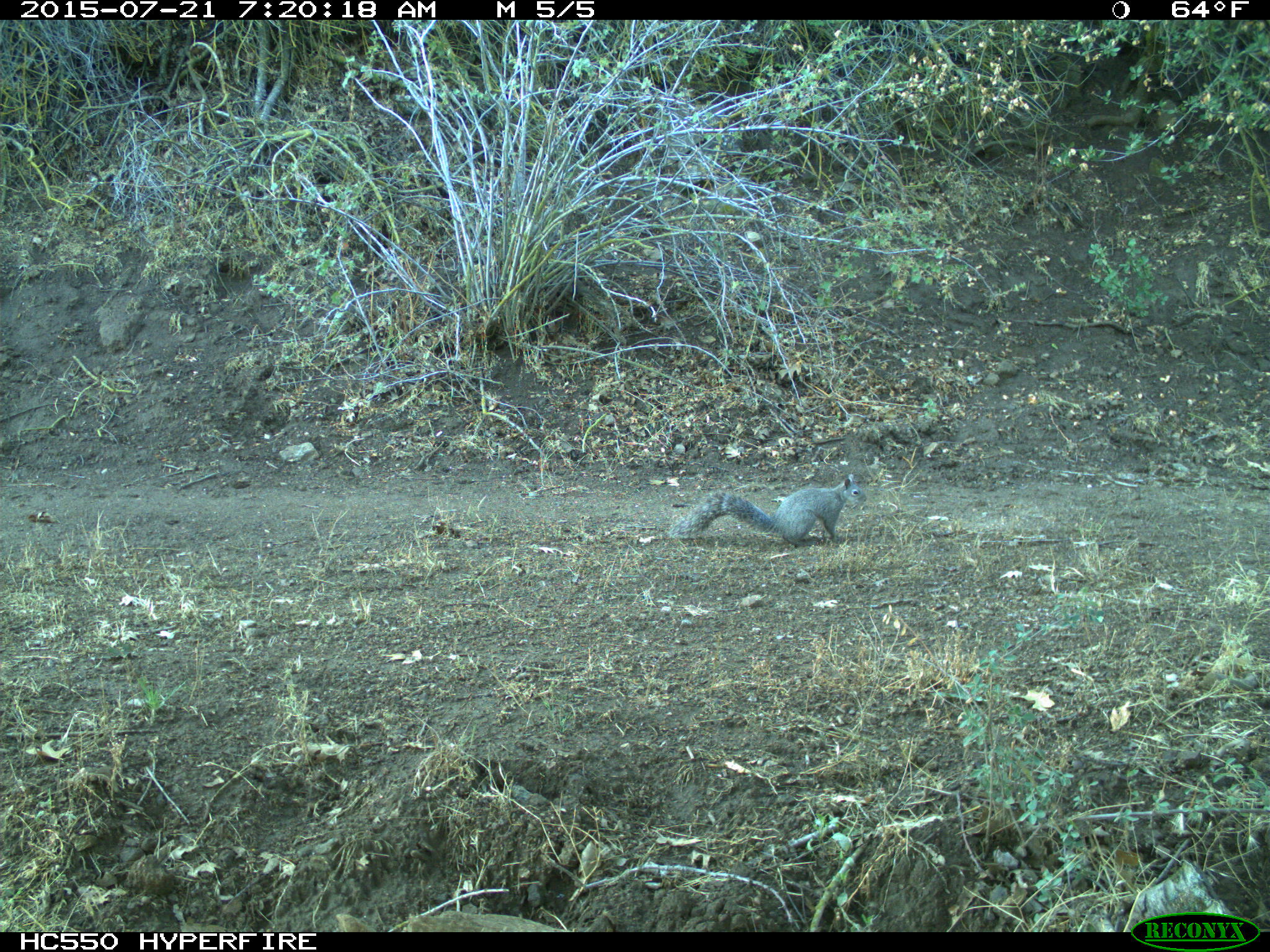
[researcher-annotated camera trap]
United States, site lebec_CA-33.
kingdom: Animalia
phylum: Chordata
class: Mammalia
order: Rodentia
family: Sciuridae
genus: Sciurus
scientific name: Sciurus carolinensis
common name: eastern gray squirrel